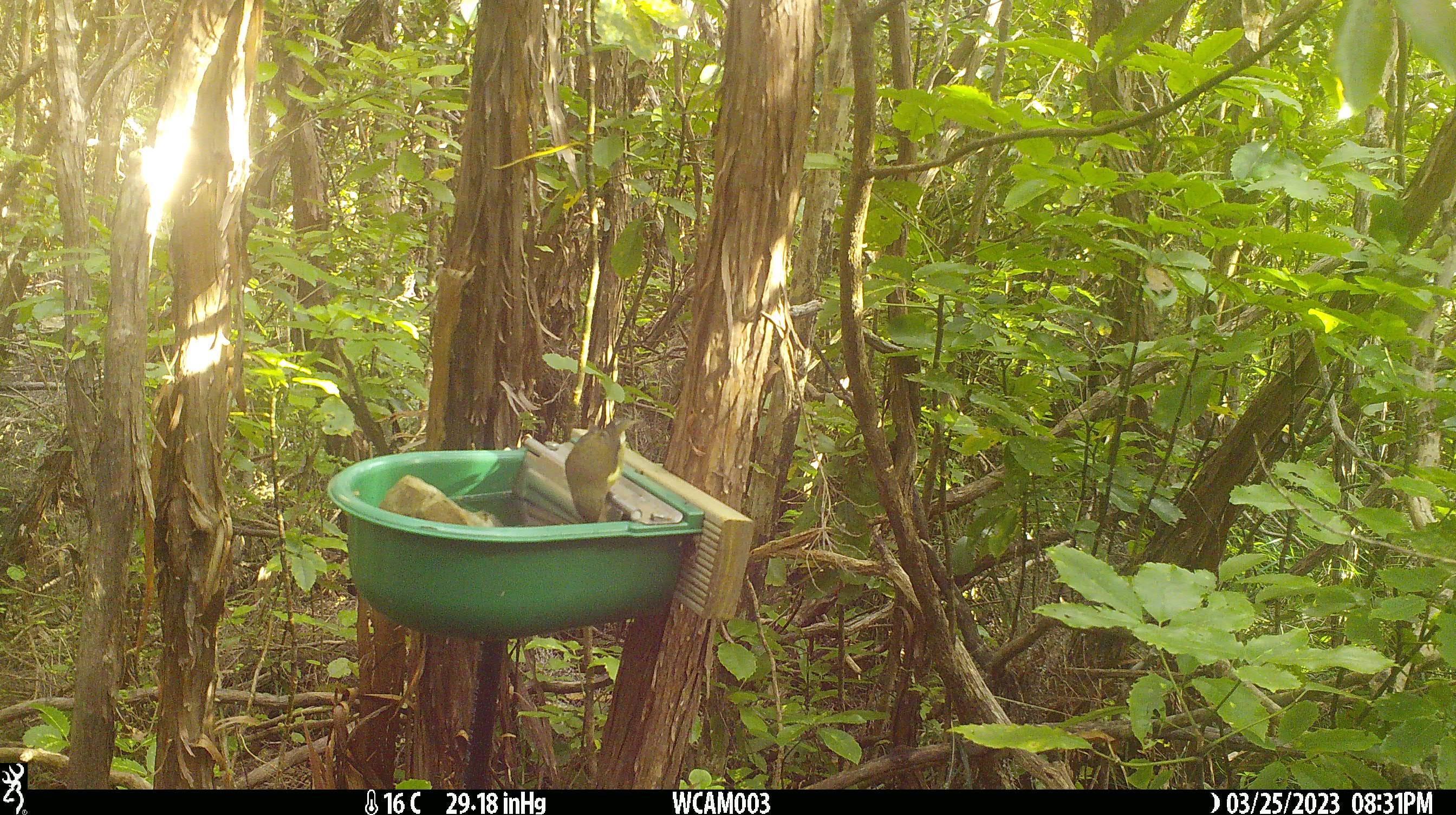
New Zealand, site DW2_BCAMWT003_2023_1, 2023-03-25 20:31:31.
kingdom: Animalia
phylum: Chordata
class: Aves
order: Passeriformes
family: Meliphagidae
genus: Anthornis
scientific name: Anthornis melanura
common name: new zealand bellbird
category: bellbird